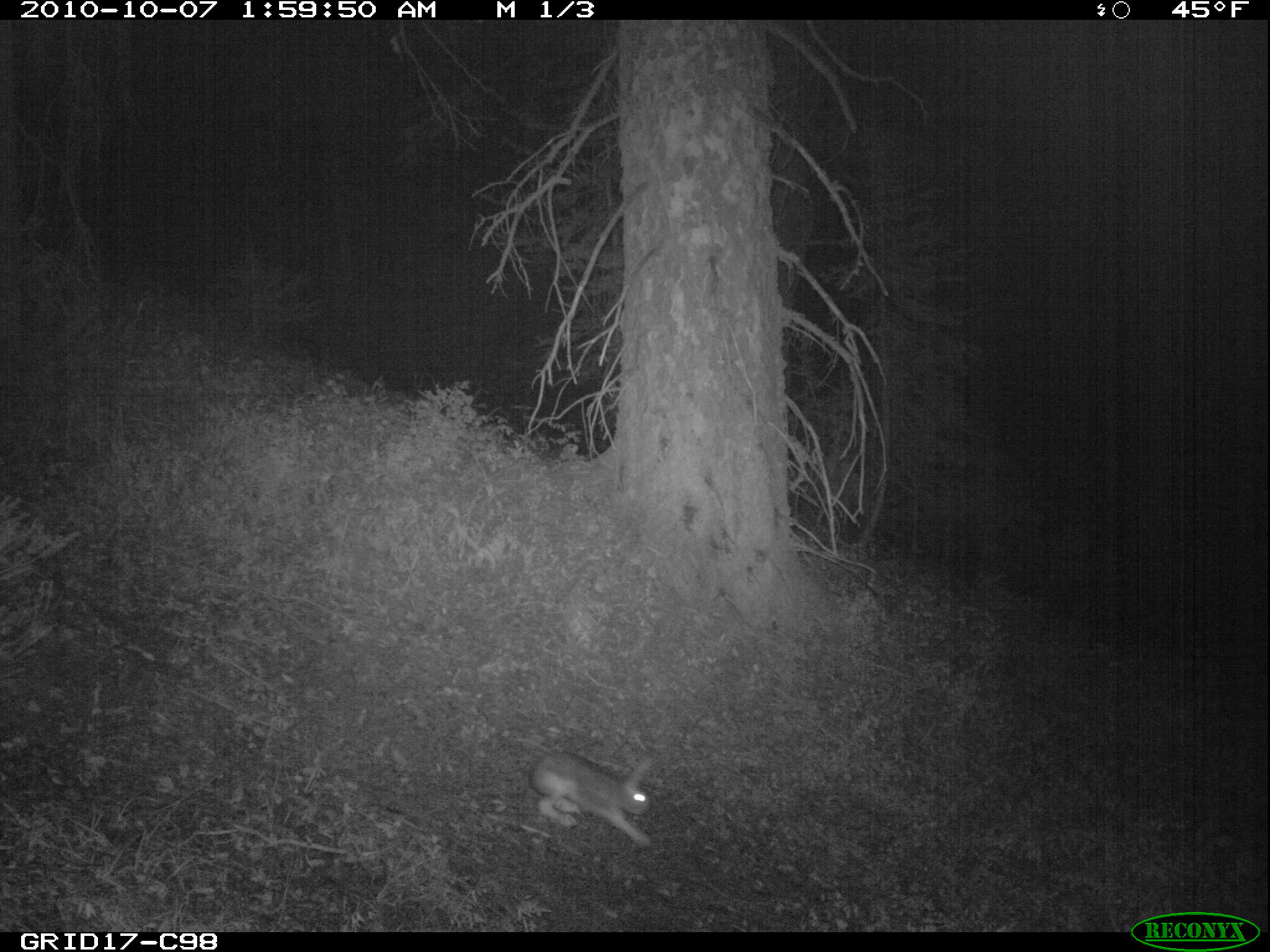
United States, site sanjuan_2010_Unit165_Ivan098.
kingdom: Animalia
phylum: Chordata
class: Mammalia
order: Lagomorpha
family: Leporidae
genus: Lepus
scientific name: Lepus americanus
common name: snowshoe hare